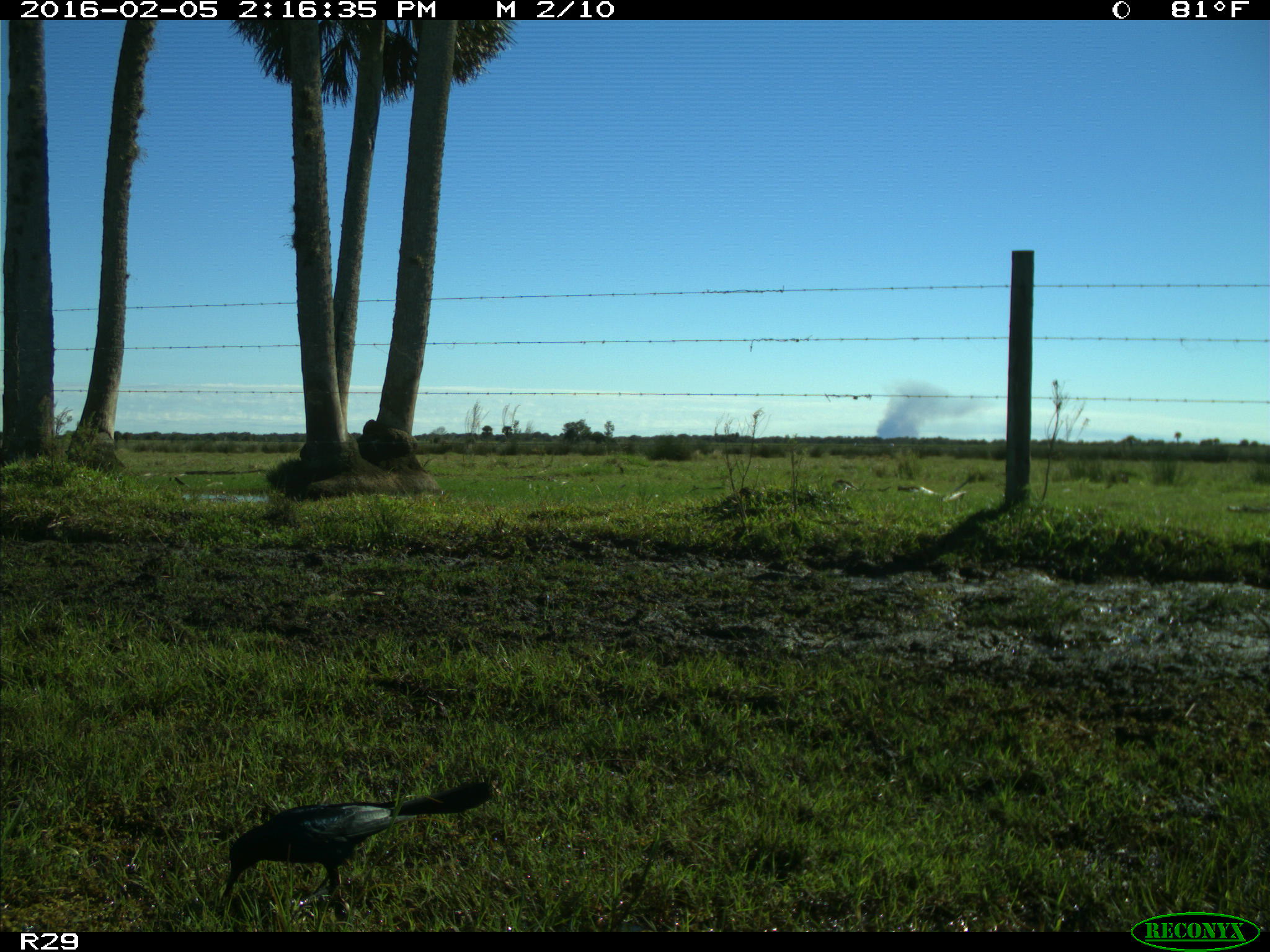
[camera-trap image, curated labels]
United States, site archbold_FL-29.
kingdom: Animalia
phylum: Chordata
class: Aves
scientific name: Aves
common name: birds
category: unidentified bird